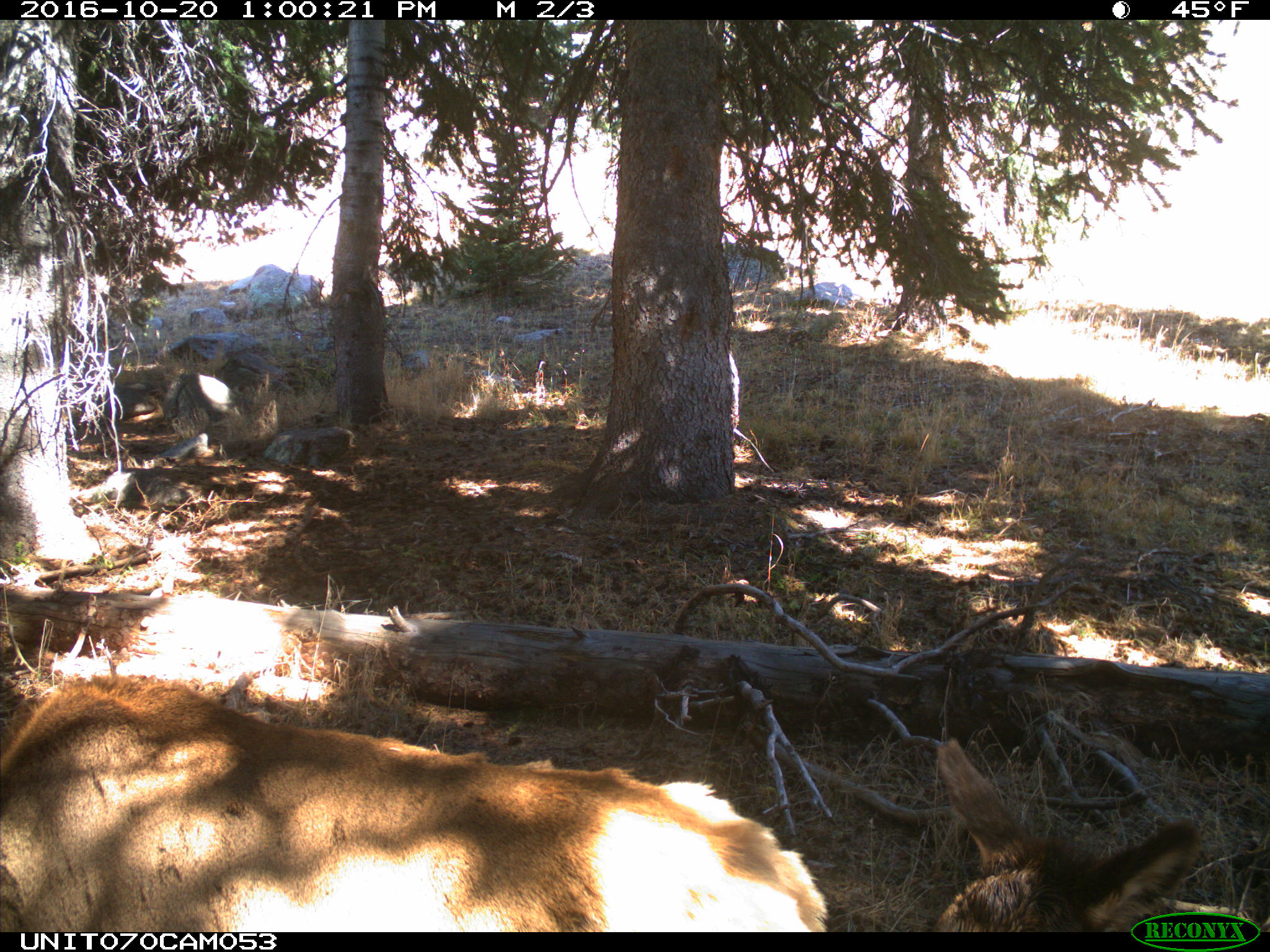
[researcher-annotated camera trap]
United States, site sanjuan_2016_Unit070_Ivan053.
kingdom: Animalia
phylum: Chordata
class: Mammalia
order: Artiodactyla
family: Cervidae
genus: Cervus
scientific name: Cervus elaphus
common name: red deer